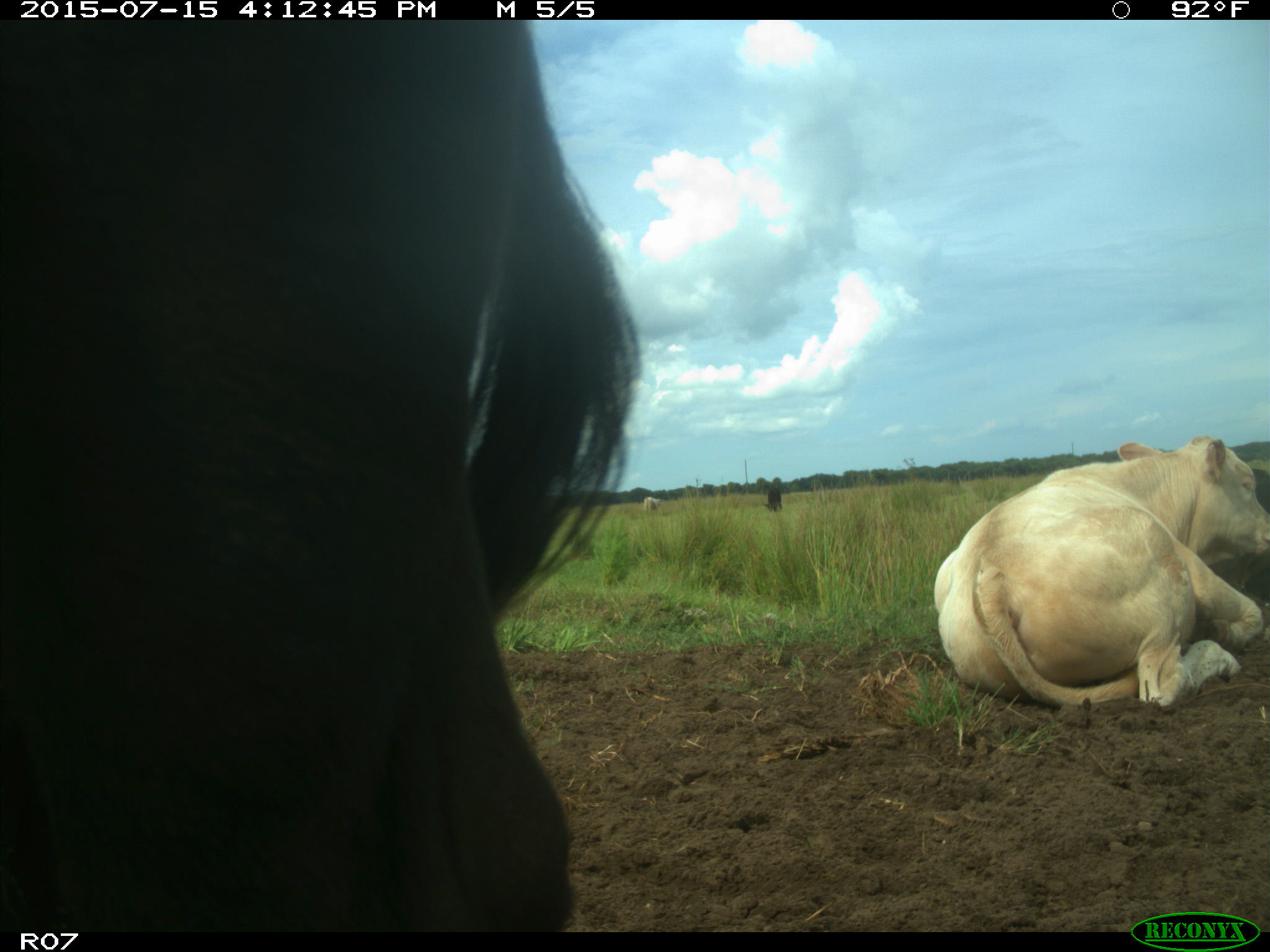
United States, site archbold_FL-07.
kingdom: Animalia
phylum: Chordata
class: Mammalia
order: Artiodactyla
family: Bovidae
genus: Bos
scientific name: Bos taurus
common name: domestic cow